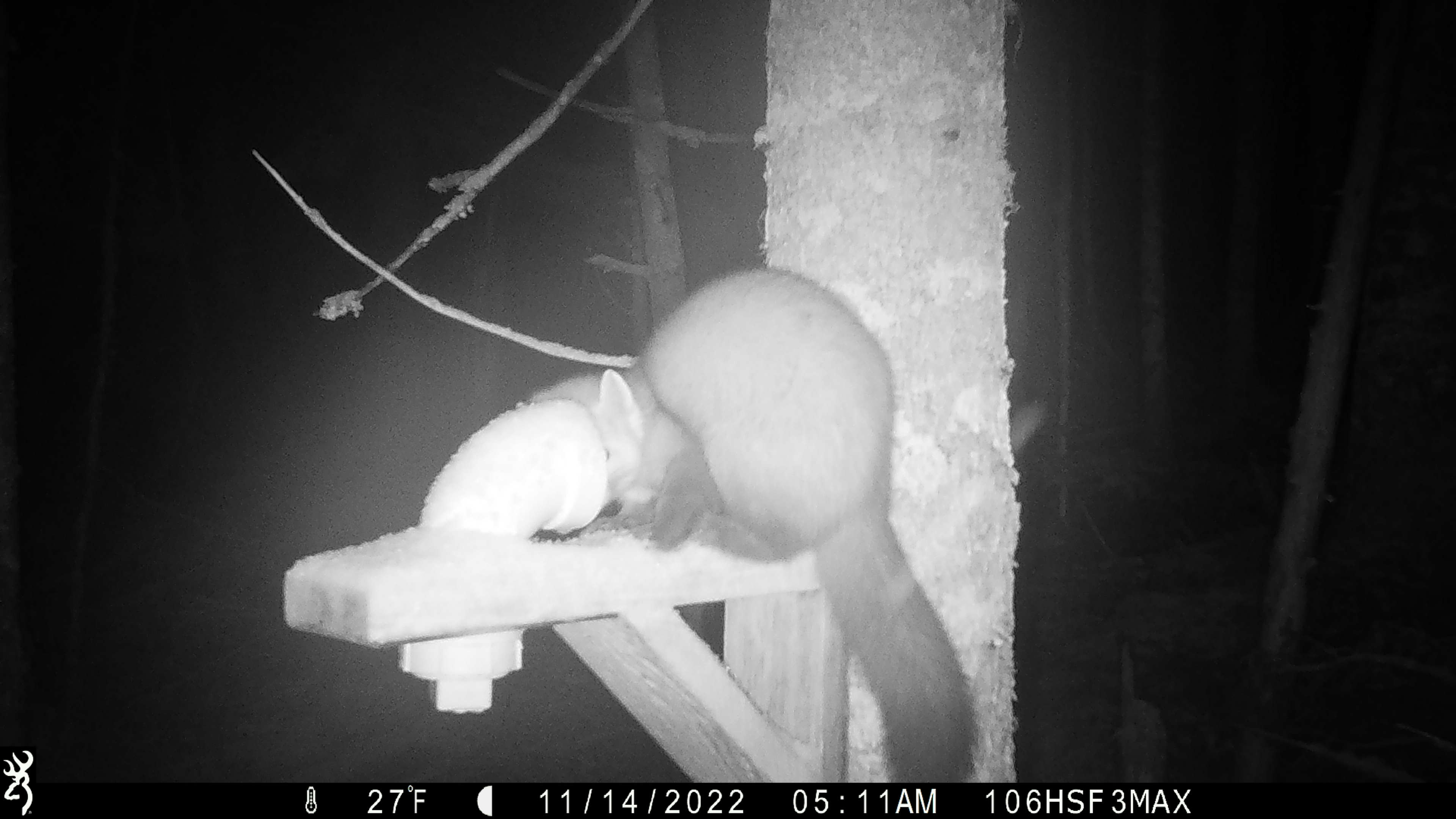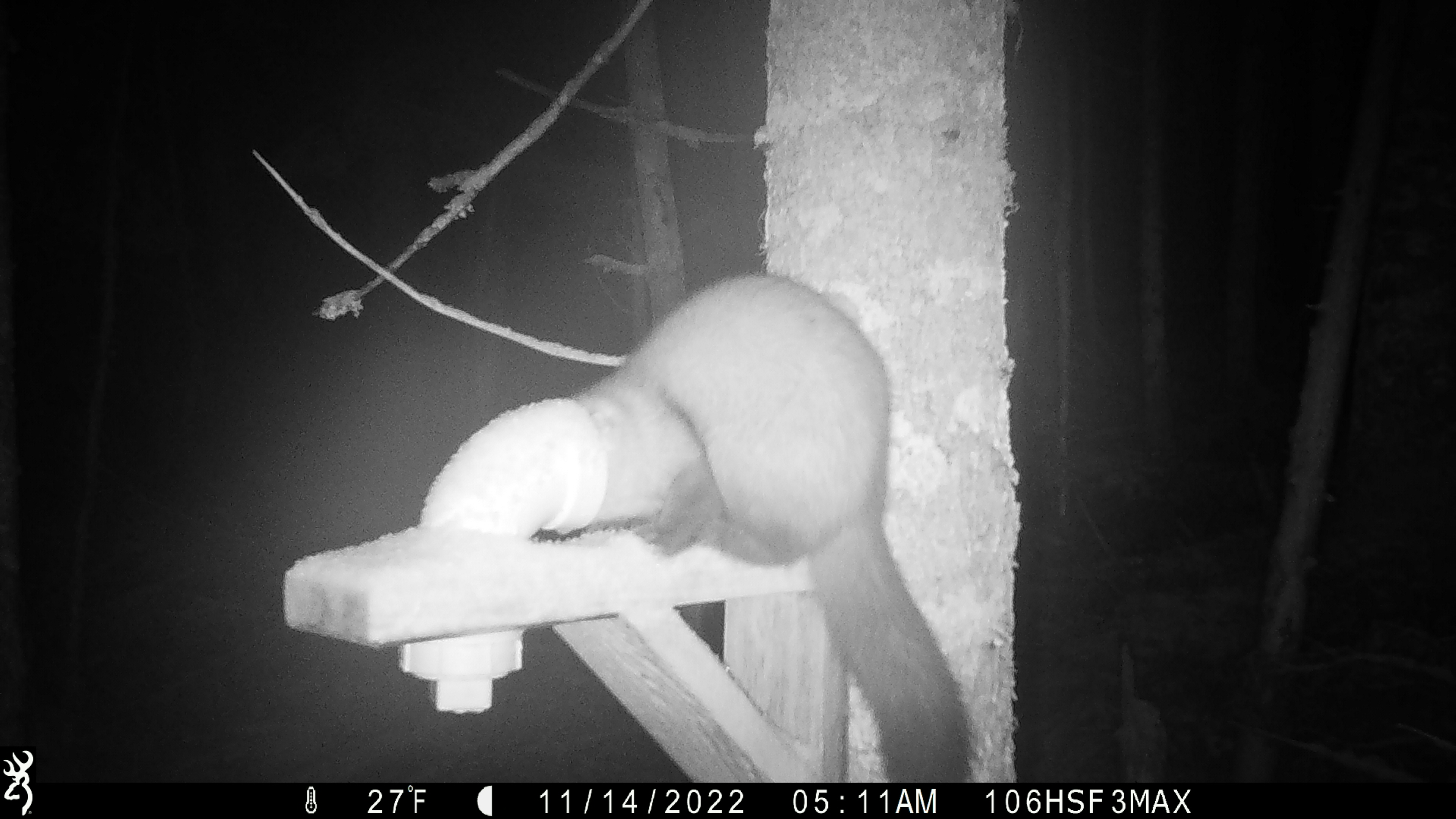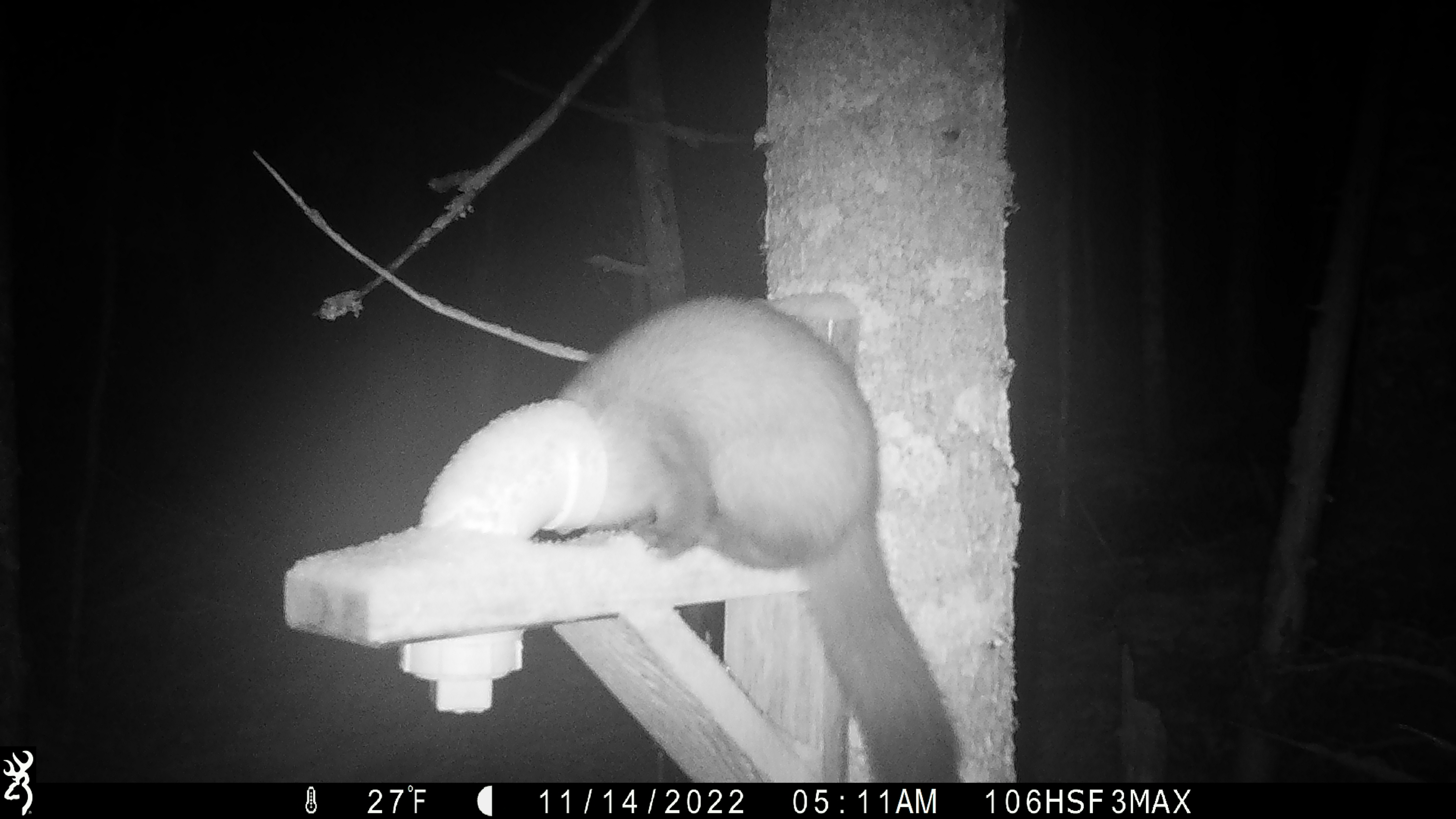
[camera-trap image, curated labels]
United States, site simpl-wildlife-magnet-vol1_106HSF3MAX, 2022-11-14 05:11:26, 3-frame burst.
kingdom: Animalia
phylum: Chordata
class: Mammalia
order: Carnivora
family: Mustelidae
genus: Martes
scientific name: Martes americana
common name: american marten